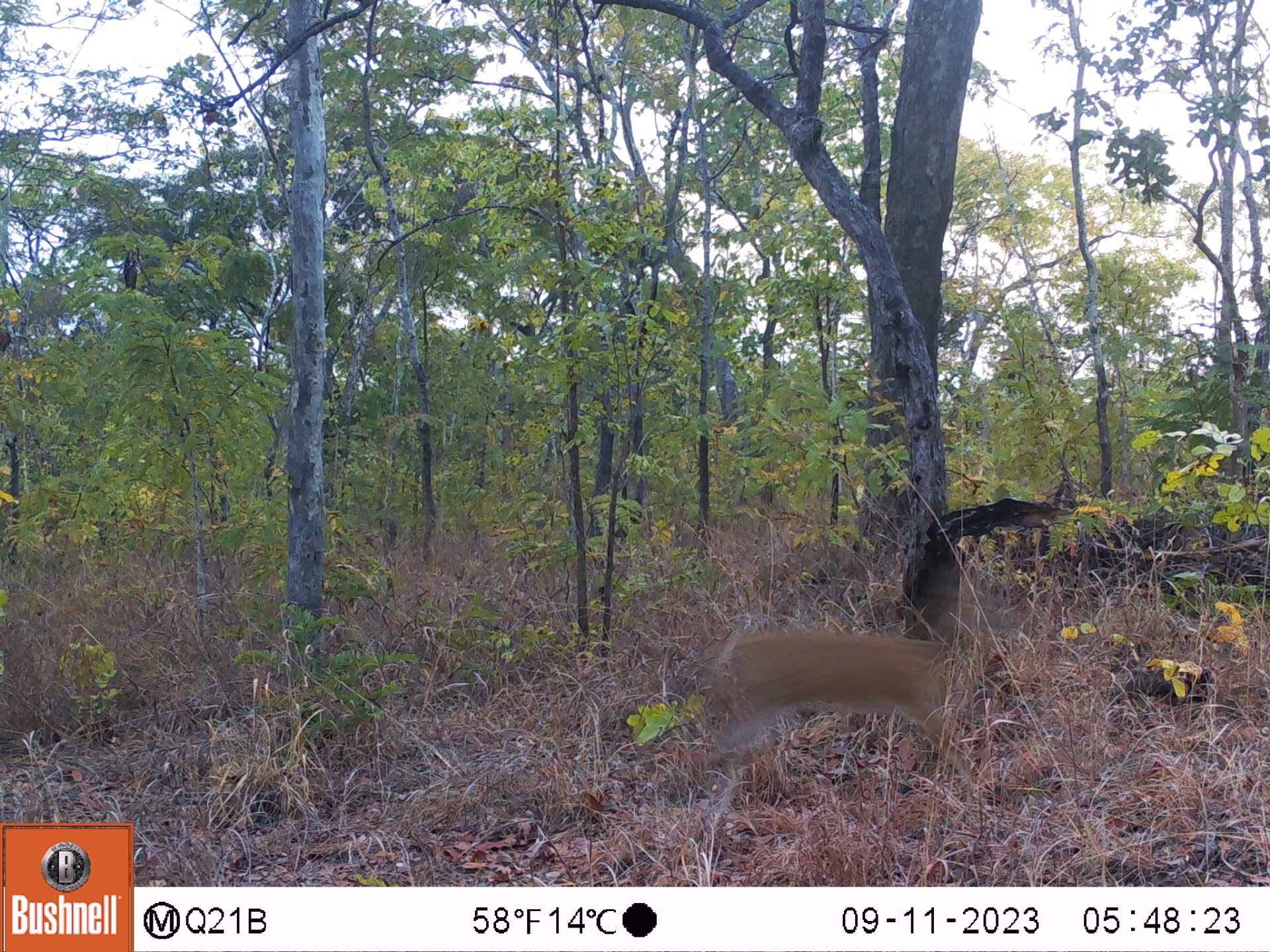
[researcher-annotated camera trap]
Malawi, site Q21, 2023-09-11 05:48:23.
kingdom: Animalia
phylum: Chordata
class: Mammalia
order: Artiodactyla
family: Bovidae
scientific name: Antilopinae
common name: small antelope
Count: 1.